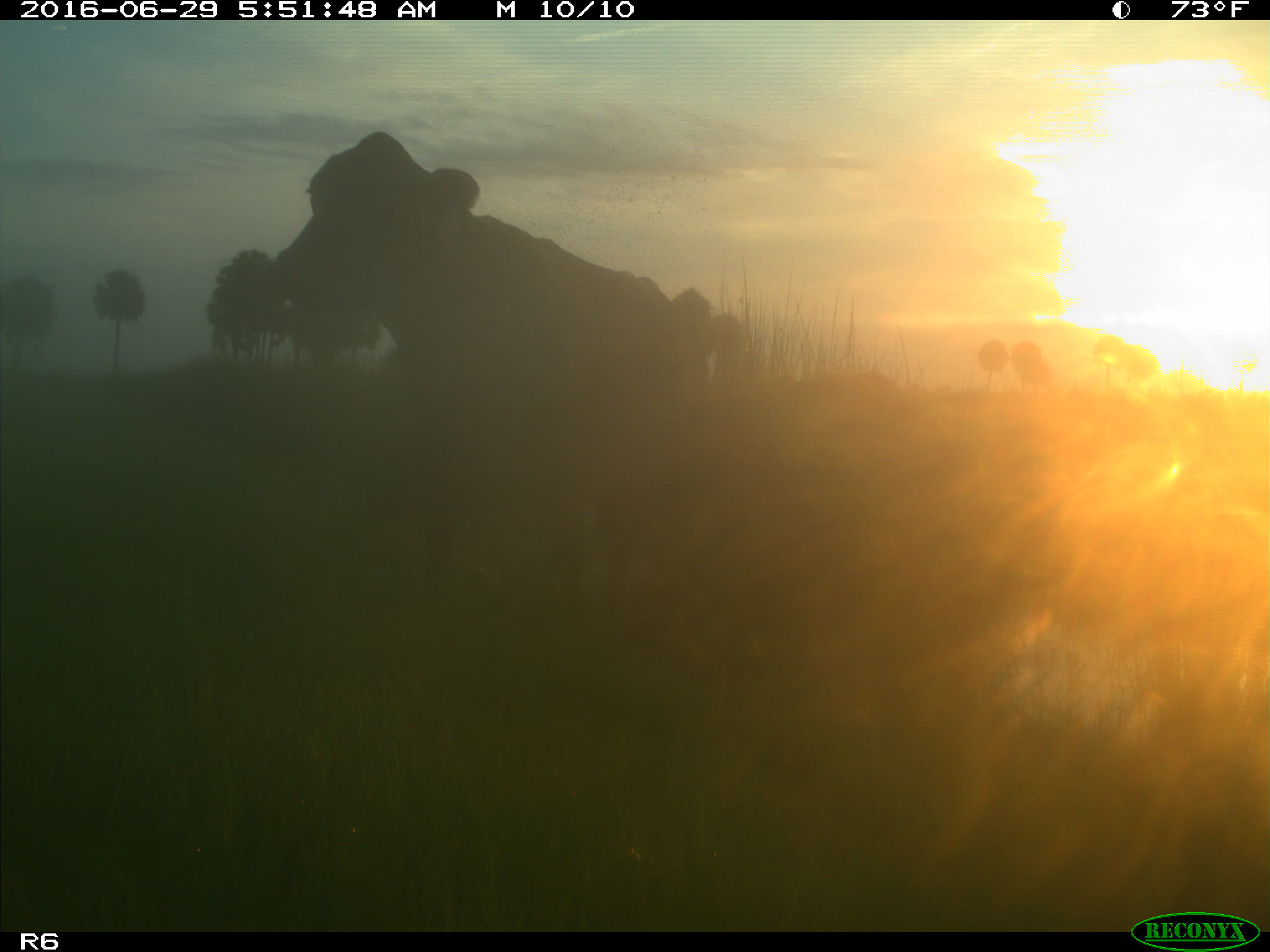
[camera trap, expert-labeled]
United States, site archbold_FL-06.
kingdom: Animalia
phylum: Chordata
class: Mammalia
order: Artiodactyla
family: Bovidae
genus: Bos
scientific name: Bos taurus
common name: domestic cow